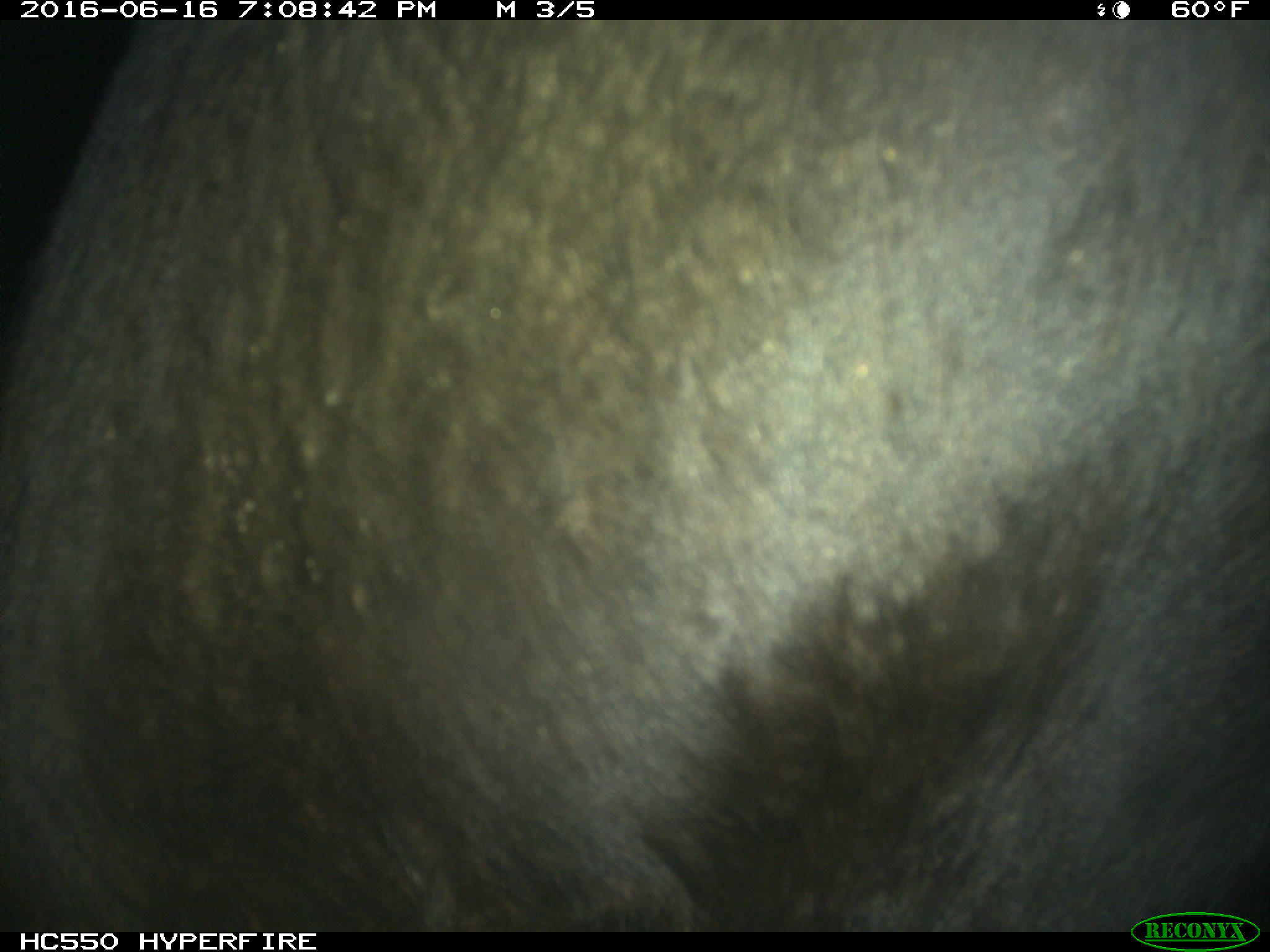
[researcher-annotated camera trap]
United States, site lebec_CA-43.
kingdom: Animalia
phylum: Chordata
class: Mammalia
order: Artiodactyla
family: Bovidae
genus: Bos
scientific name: Bos taurus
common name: domestic cow